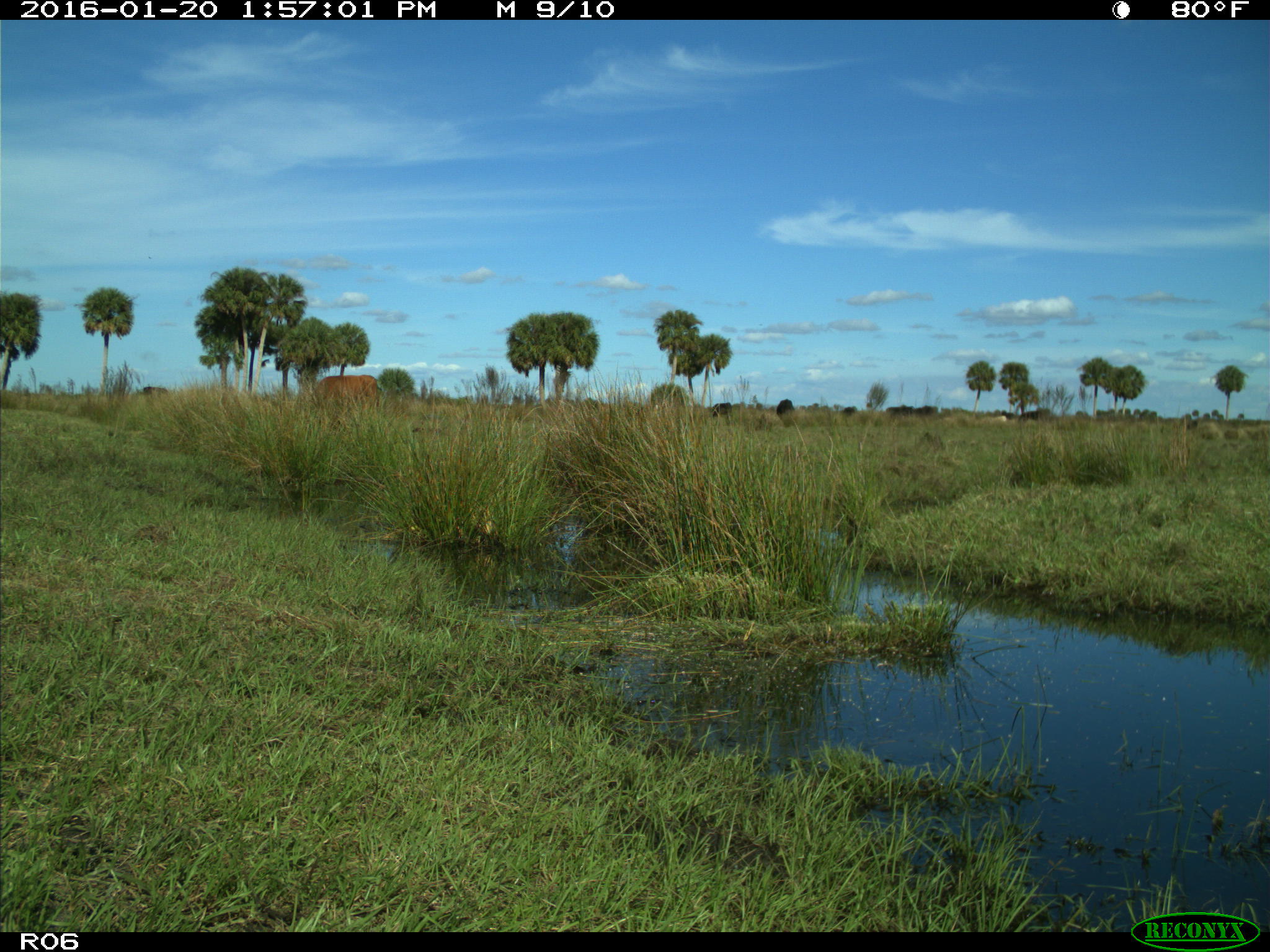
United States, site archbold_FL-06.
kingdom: Animalia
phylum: Chordata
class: Mammalia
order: Artiodactyla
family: Bovidae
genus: Bos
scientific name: Bos taurus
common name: domestic cow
Bos taurus (domestic cow).